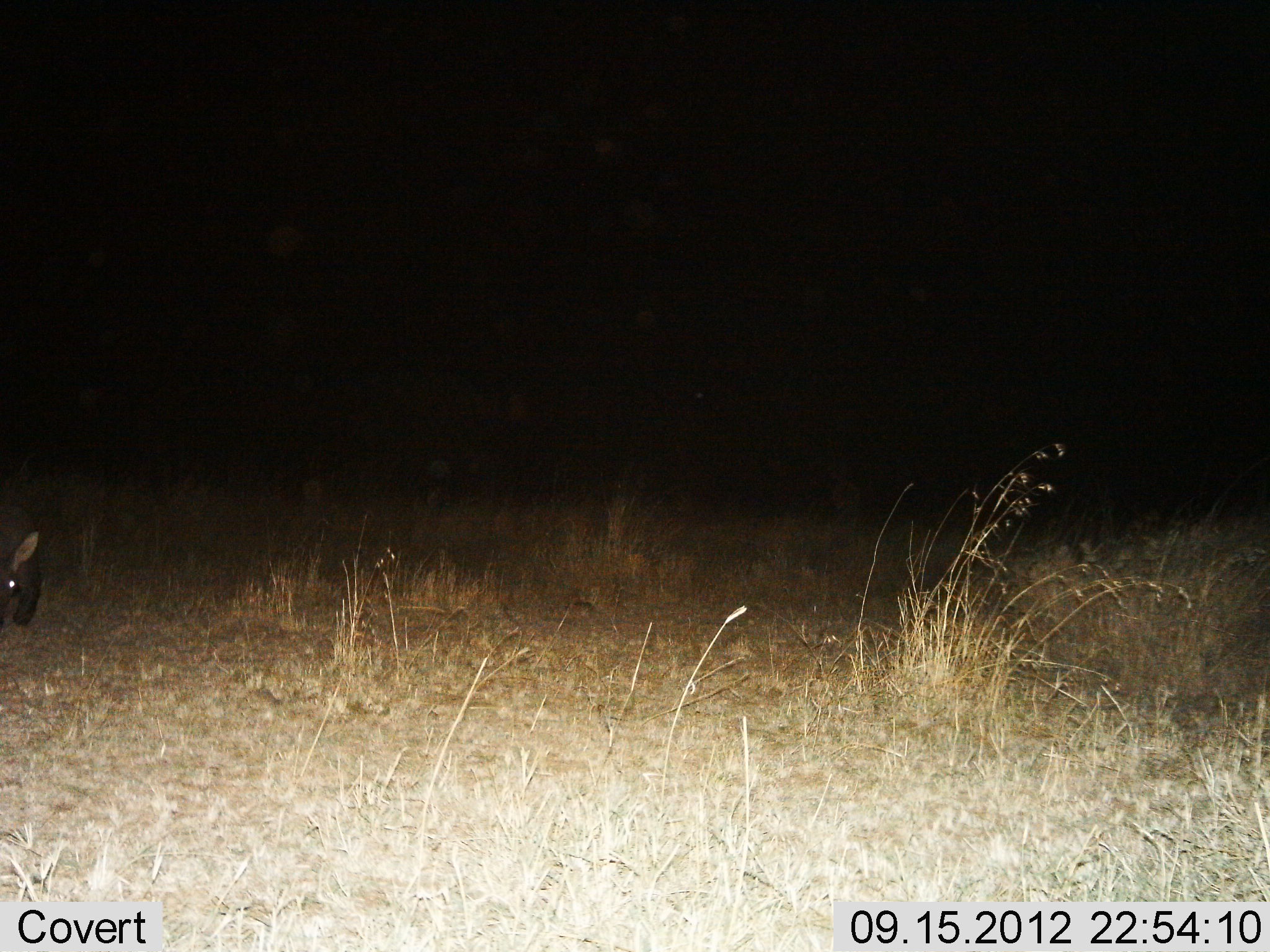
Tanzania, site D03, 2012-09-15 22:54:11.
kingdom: Animalia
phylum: Chordata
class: Mammalia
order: Tubulidentata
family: Orycteropodidae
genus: Orycteropus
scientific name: Orycteropus afer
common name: aardvark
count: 1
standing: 64%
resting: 0%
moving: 36%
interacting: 0%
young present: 0%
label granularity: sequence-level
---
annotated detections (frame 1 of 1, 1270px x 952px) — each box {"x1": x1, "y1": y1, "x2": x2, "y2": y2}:
animal: {"x1": 0, "y1": 514, "x2": 42, "y2": 628}